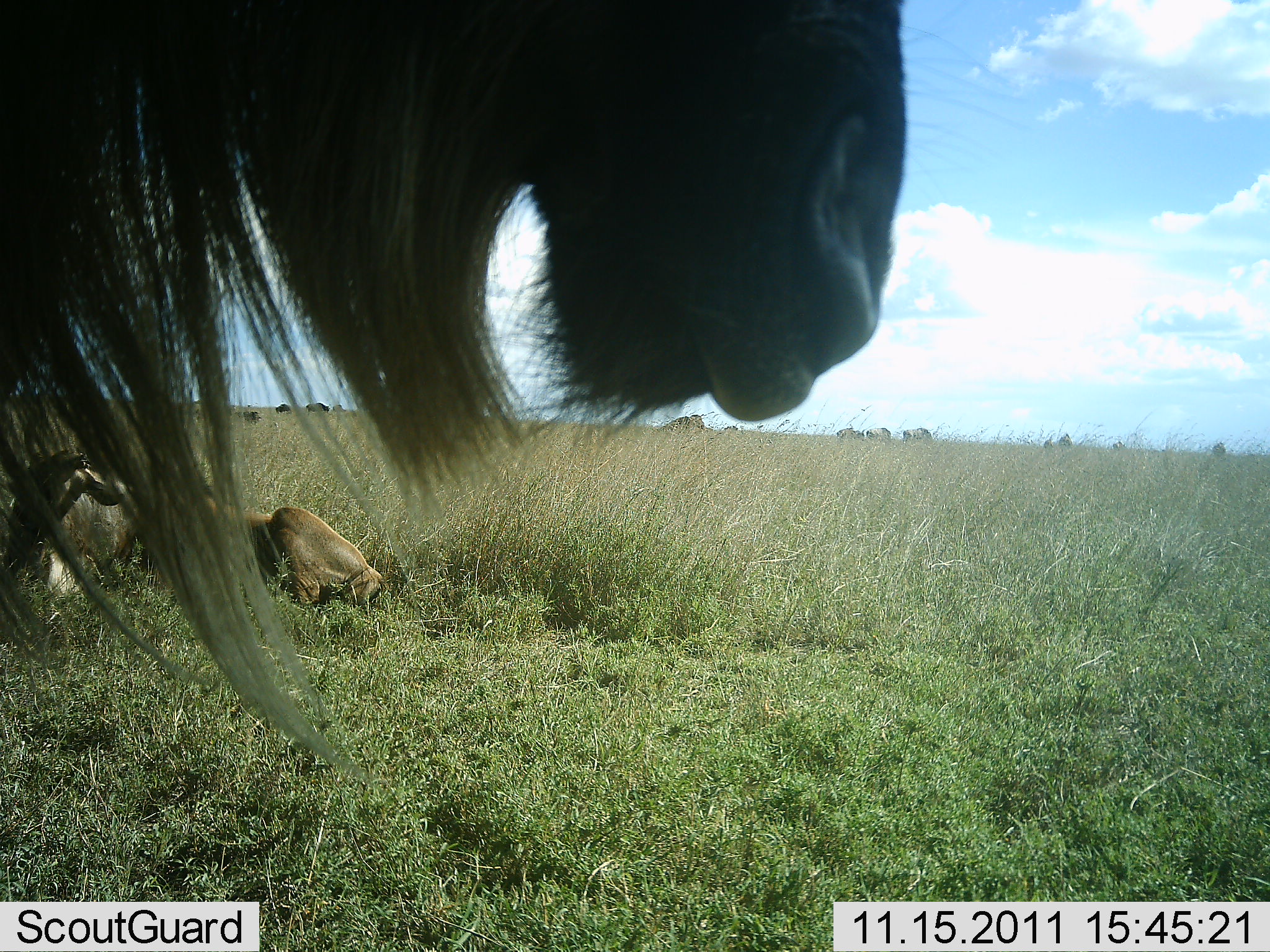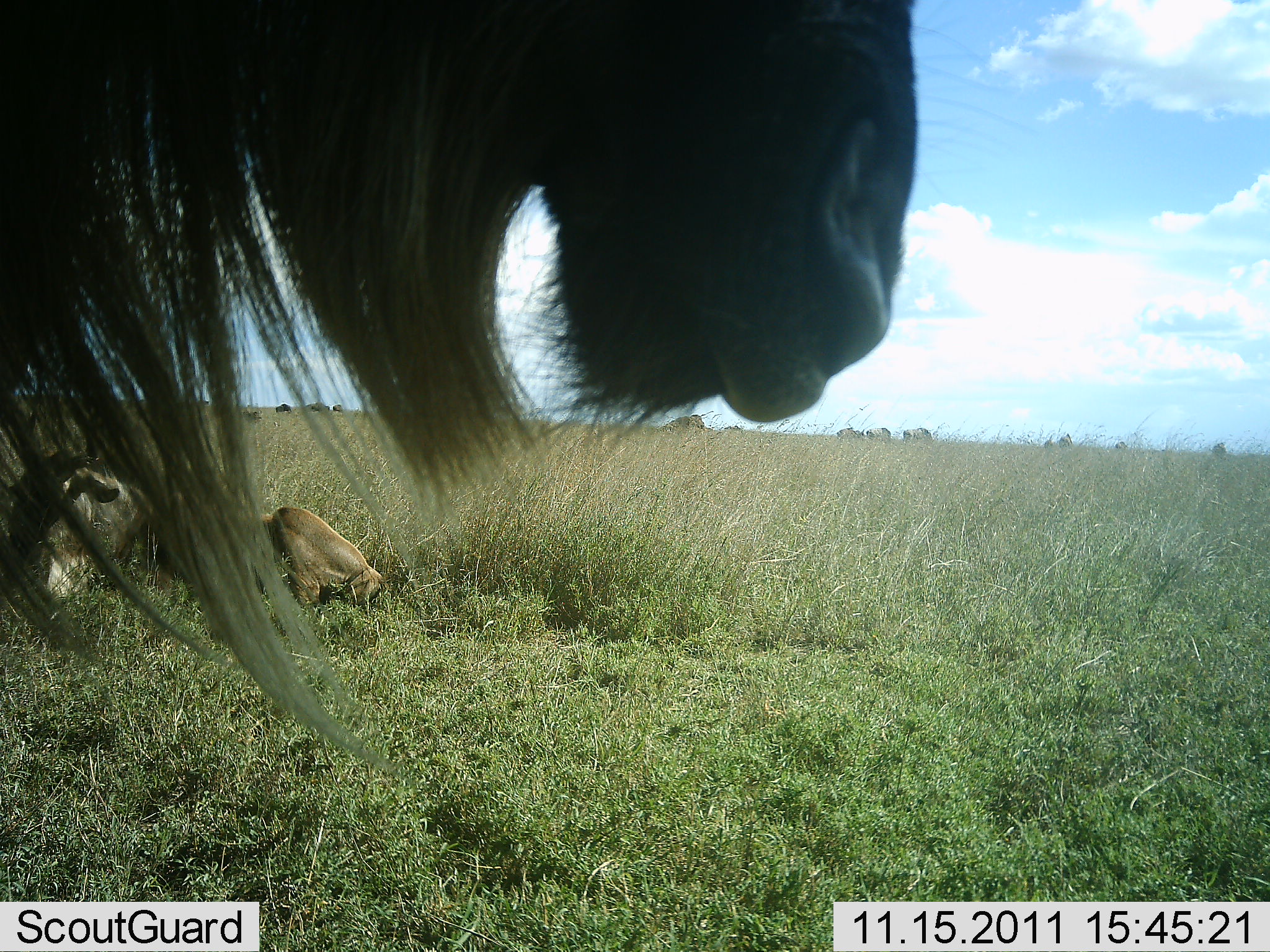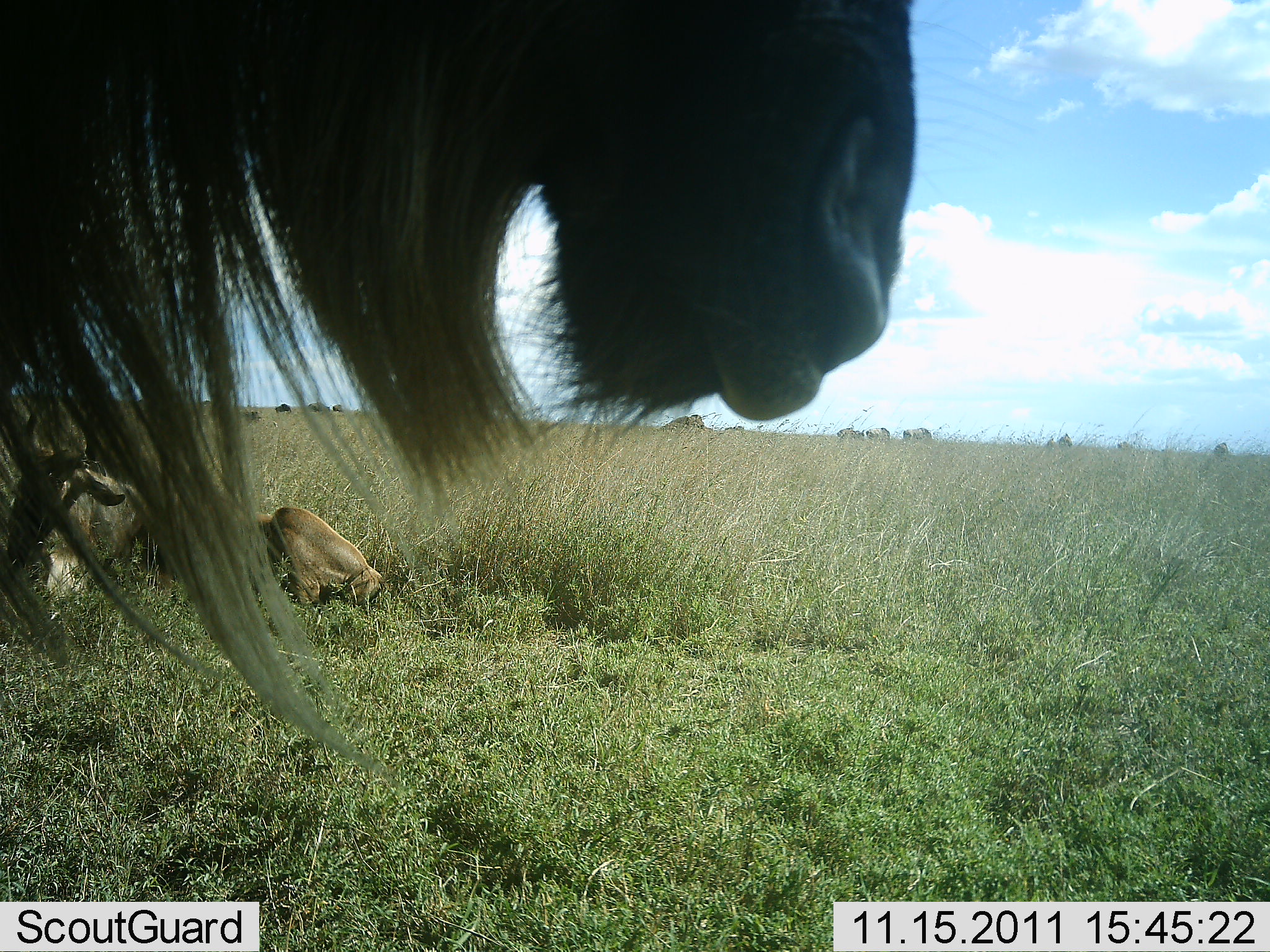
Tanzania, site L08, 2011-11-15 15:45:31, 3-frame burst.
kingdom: Animalia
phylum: Chordata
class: Mammalia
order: Artiodactyla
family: Bovidae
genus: Connochaetes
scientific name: Connochaetes taurinus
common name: blue wildebeest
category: wildebeest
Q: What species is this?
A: Wildebeest (blue wildebeest) (Connochaetes taurinus).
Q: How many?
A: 2.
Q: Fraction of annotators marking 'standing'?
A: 91%.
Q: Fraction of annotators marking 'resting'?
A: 91%.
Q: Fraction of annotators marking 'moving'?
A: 27%.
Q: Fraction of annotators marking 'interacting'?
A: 9%.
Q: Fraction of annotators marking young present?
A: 0%.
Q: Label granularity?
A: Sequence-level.